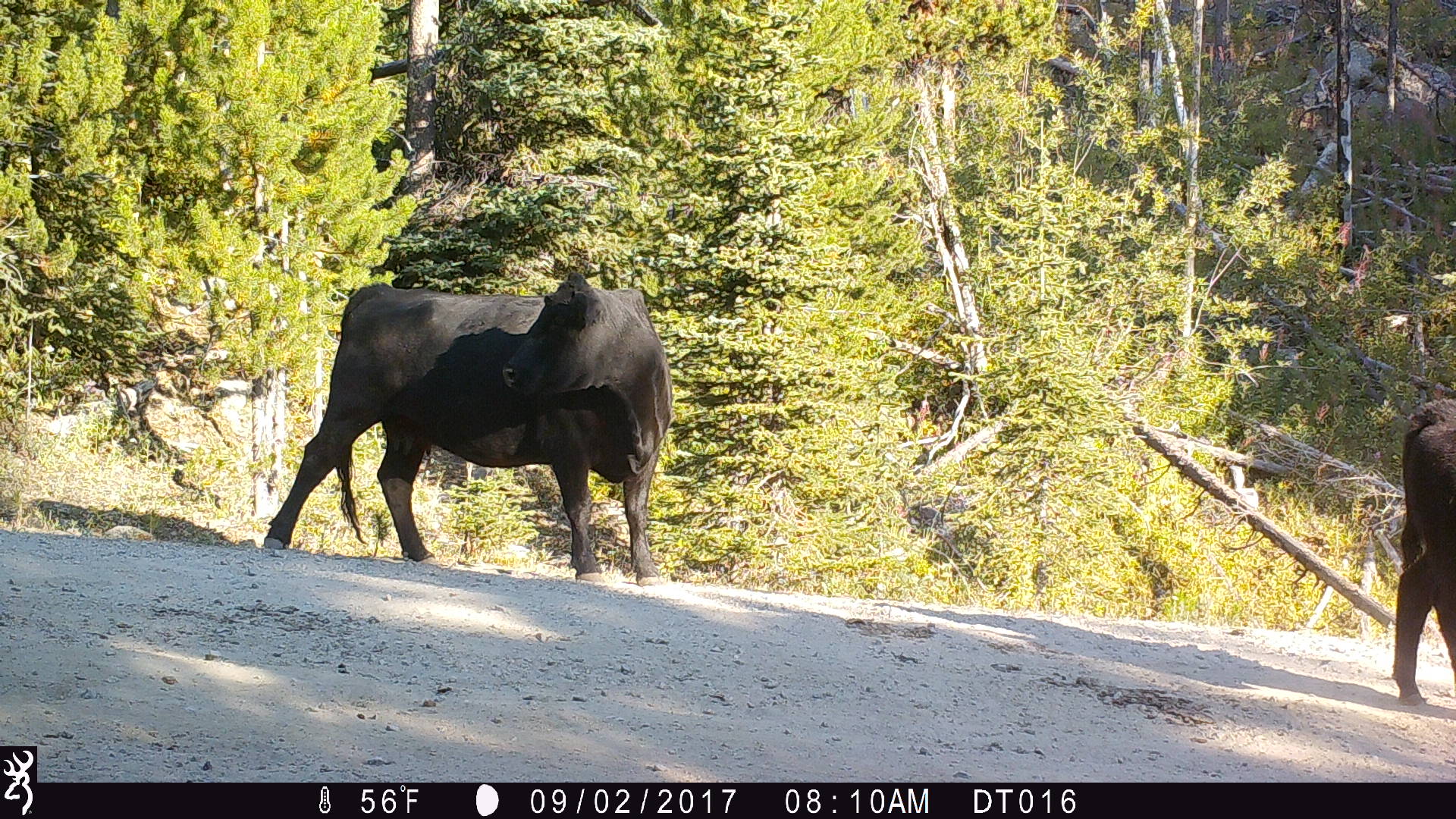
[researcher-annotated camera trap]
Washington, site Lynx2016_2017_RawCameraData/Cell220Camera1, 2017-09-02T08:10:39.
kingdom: Animalia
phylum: Chordata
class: Mammalia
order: Artiodactyla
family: Bovidae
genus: Bos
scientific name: Bos taurus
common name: domestic cattle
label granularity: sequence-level